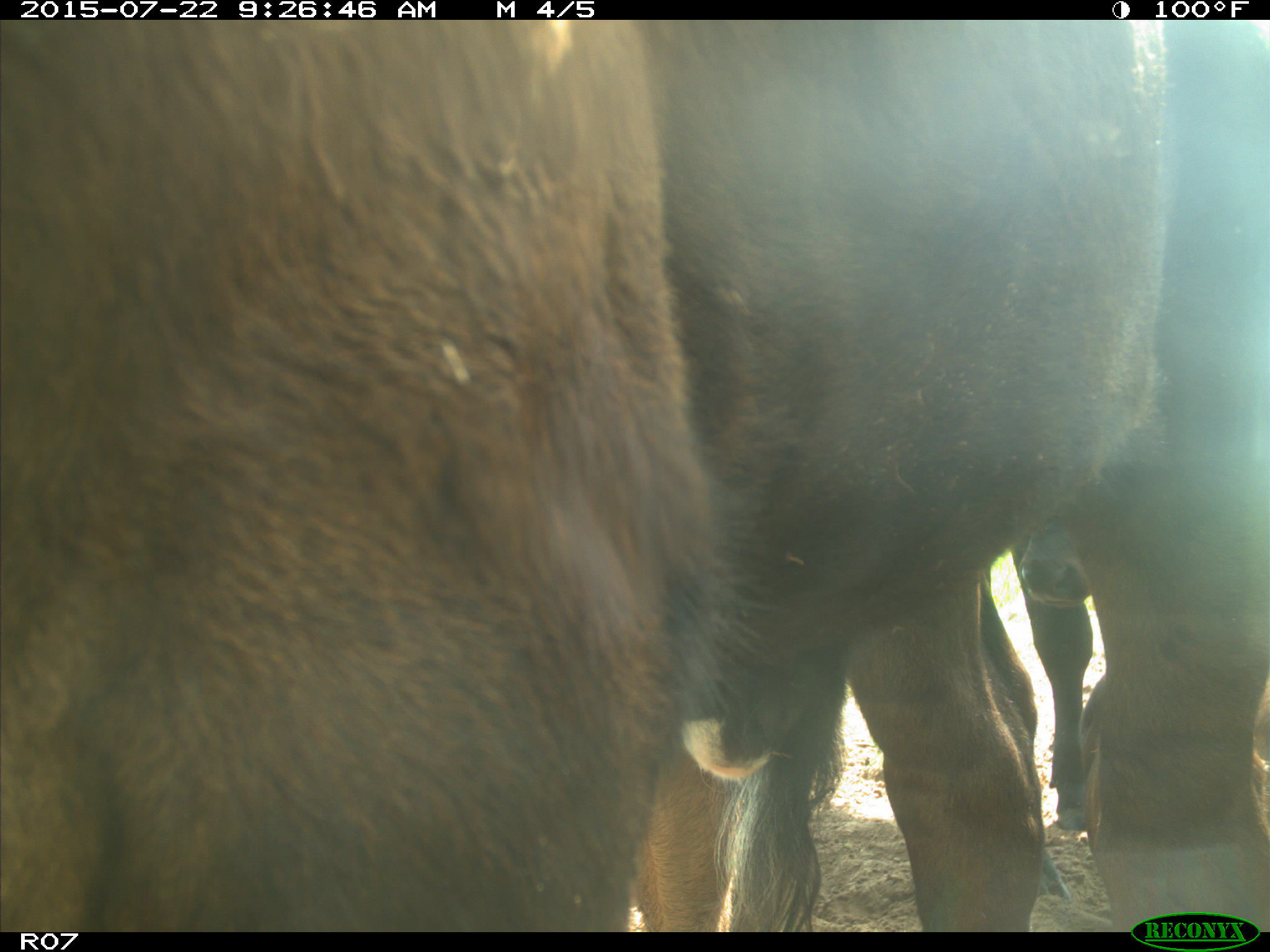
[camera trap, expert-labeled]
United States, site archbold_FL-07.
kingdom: Animalia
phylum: Chordata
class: Mammalia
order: Artiodactyla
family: Bovidae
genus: Bos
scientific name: Bos taurus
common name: domestic cow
Bos taurus (domestic cow).